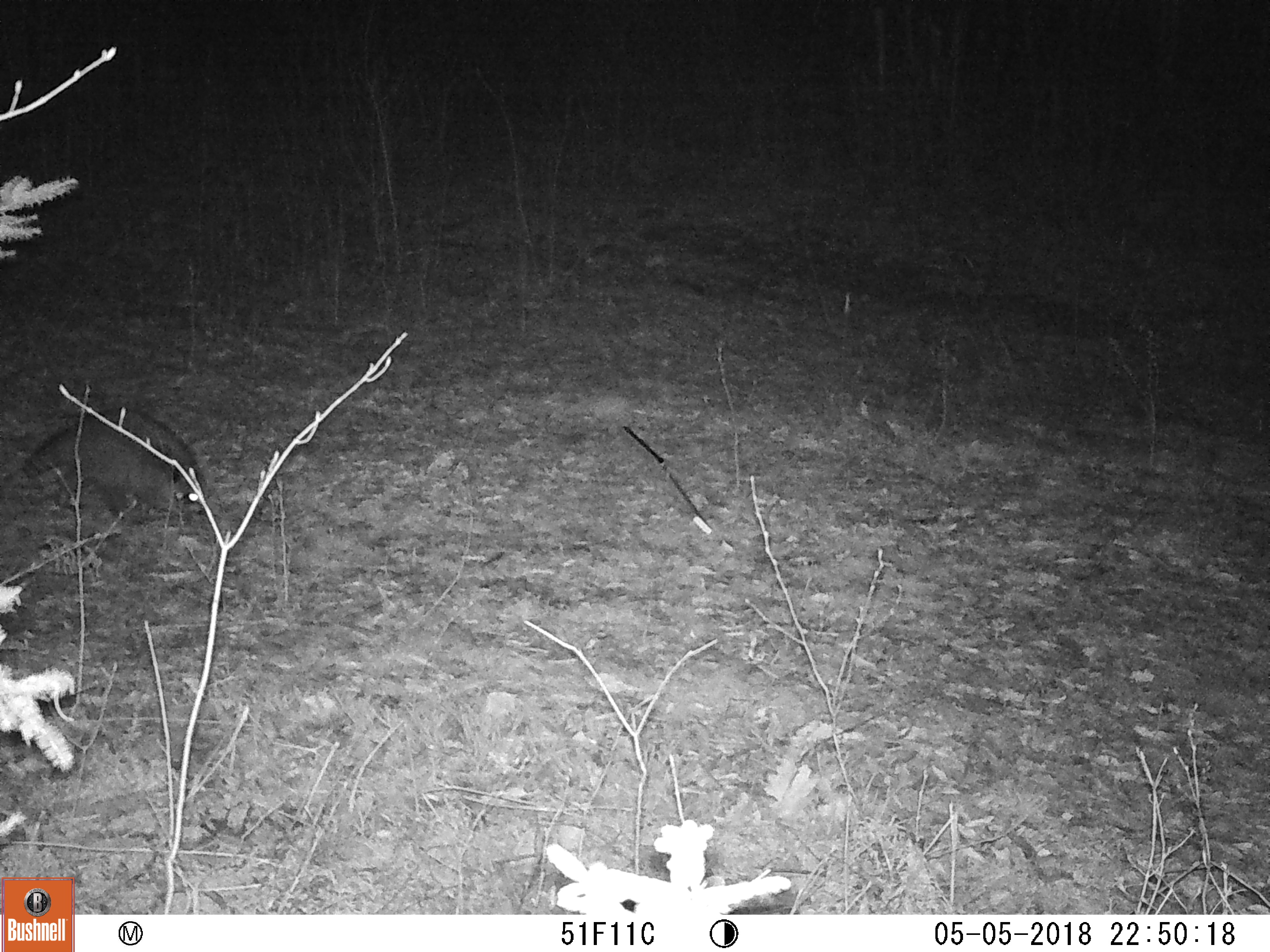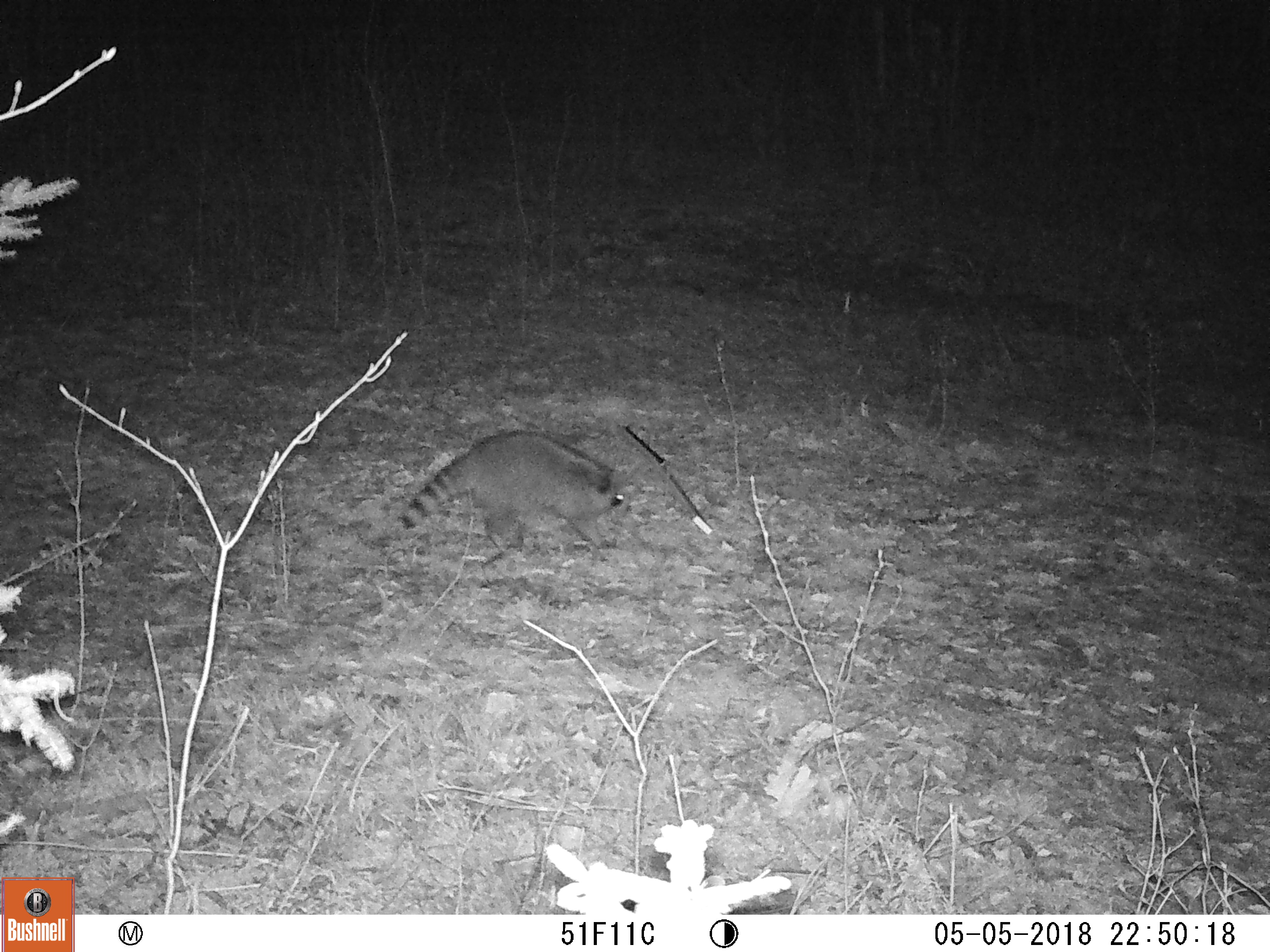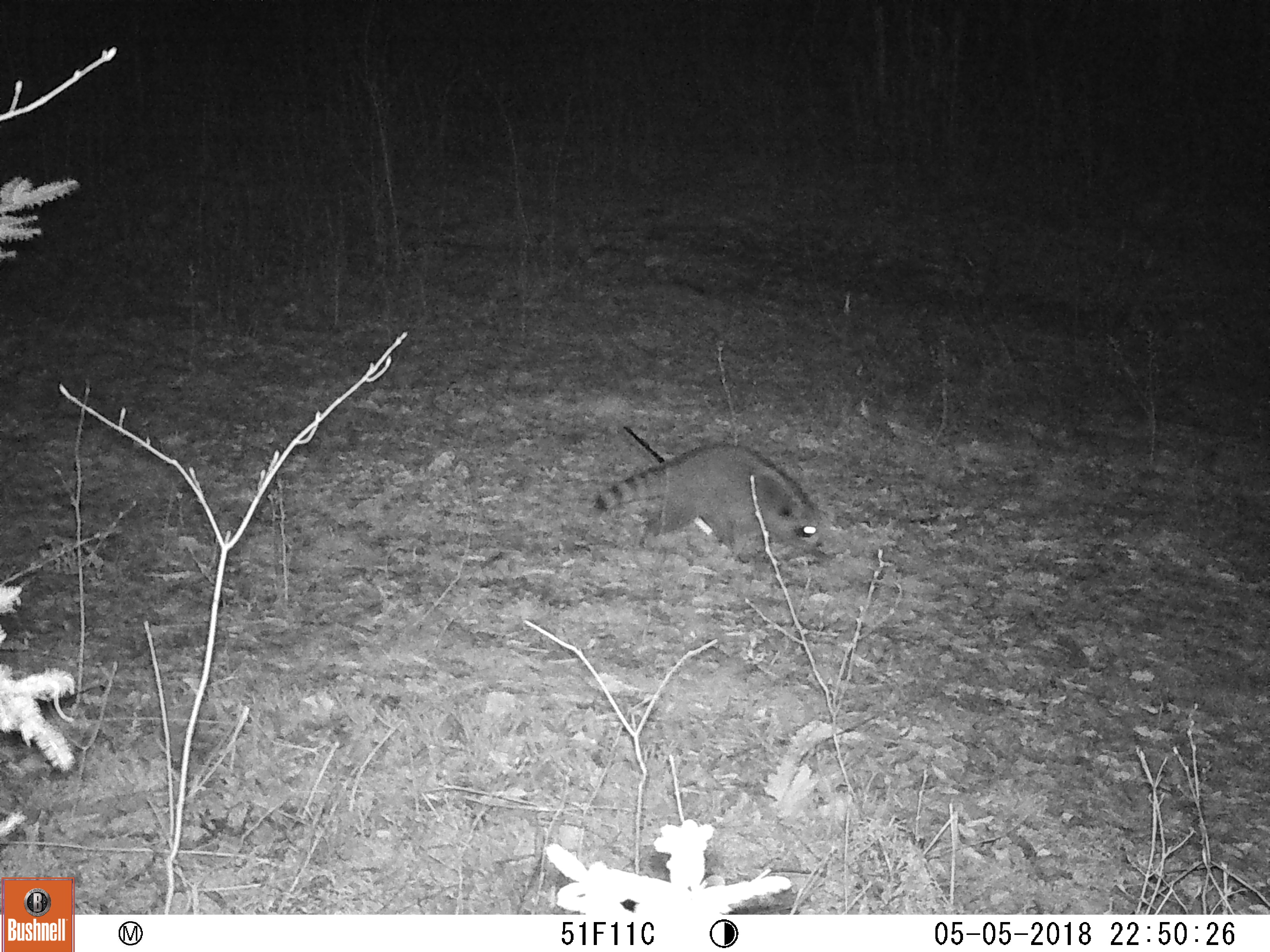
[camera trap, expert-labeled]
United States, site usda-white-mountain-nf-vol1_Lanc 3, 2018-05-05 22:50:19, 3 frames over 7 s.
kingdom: Animalia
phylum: Chordata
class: Mammalia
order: Carnivora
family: Procyonidae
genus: Procyon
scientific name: Procyon lotor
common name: raccoon